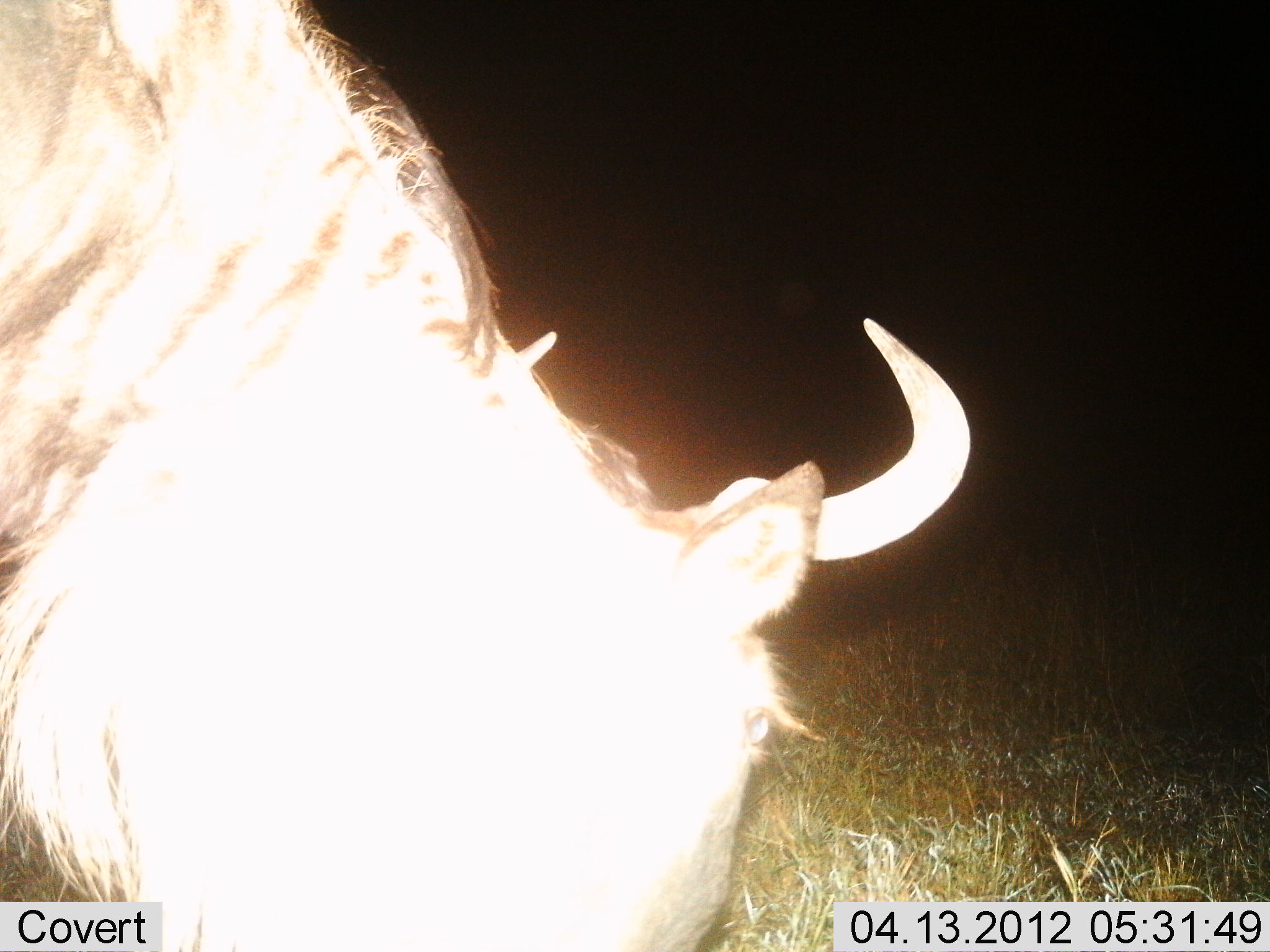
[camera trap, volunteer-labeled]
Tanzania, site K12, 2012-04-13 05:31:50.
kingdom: Animalia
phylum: Chordata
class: Mammalia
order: Artiodactyla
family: Bovidae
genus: Connochaetes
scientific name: Connochaetes taurinus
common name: blue wildebeest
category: wildebeest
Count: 1.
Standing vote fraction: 32%.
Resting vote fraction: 0%.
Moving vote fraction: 0%.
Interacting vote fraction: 0%.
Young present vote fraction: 0%.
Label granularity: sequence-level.